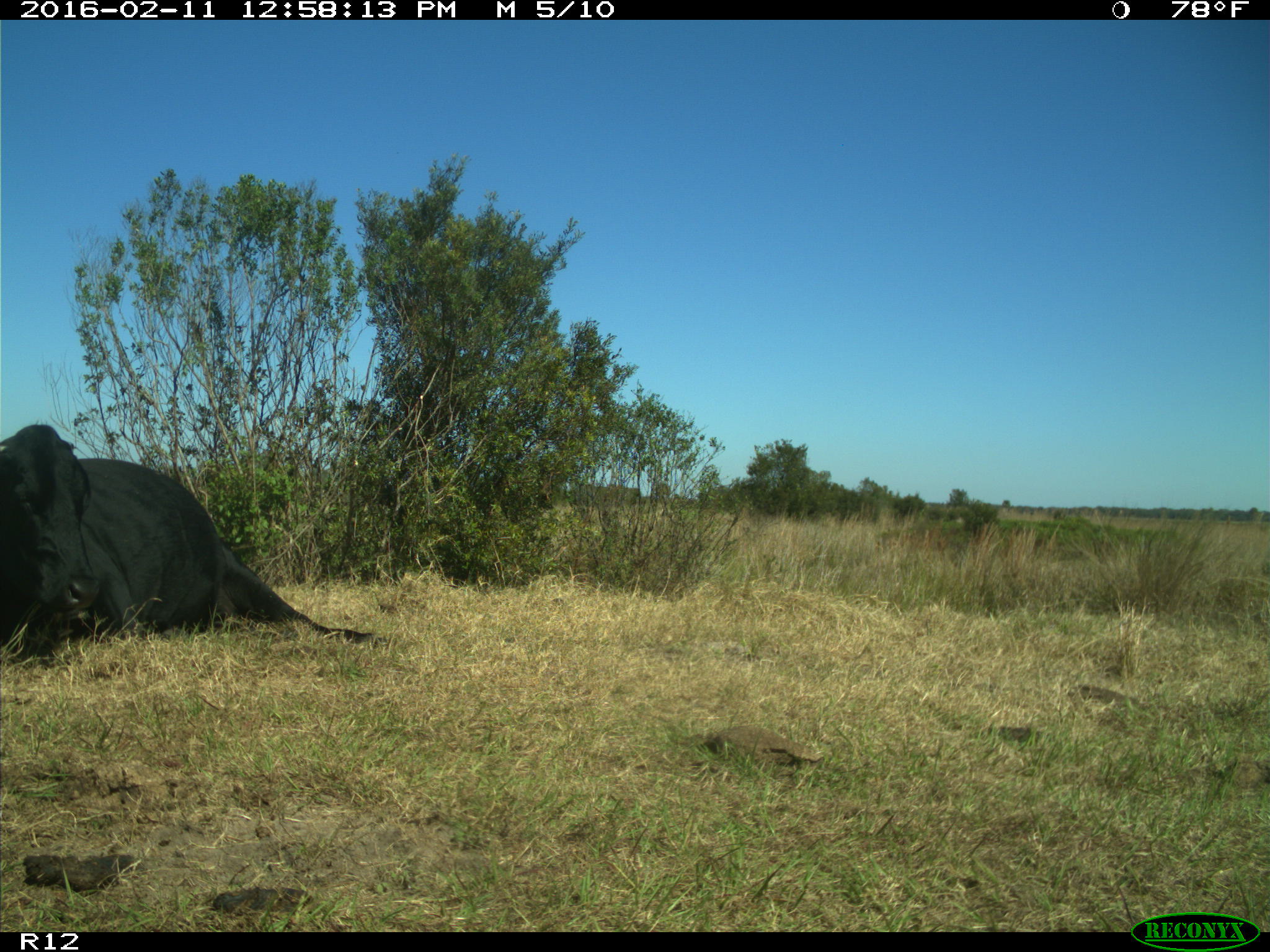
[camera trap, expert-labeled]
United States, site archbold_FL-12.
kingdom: Animalia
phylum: Chordata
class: Mammalia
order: Artiodactyla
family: Bovidae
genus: Bos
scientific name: Bos taurus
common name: domestic cow